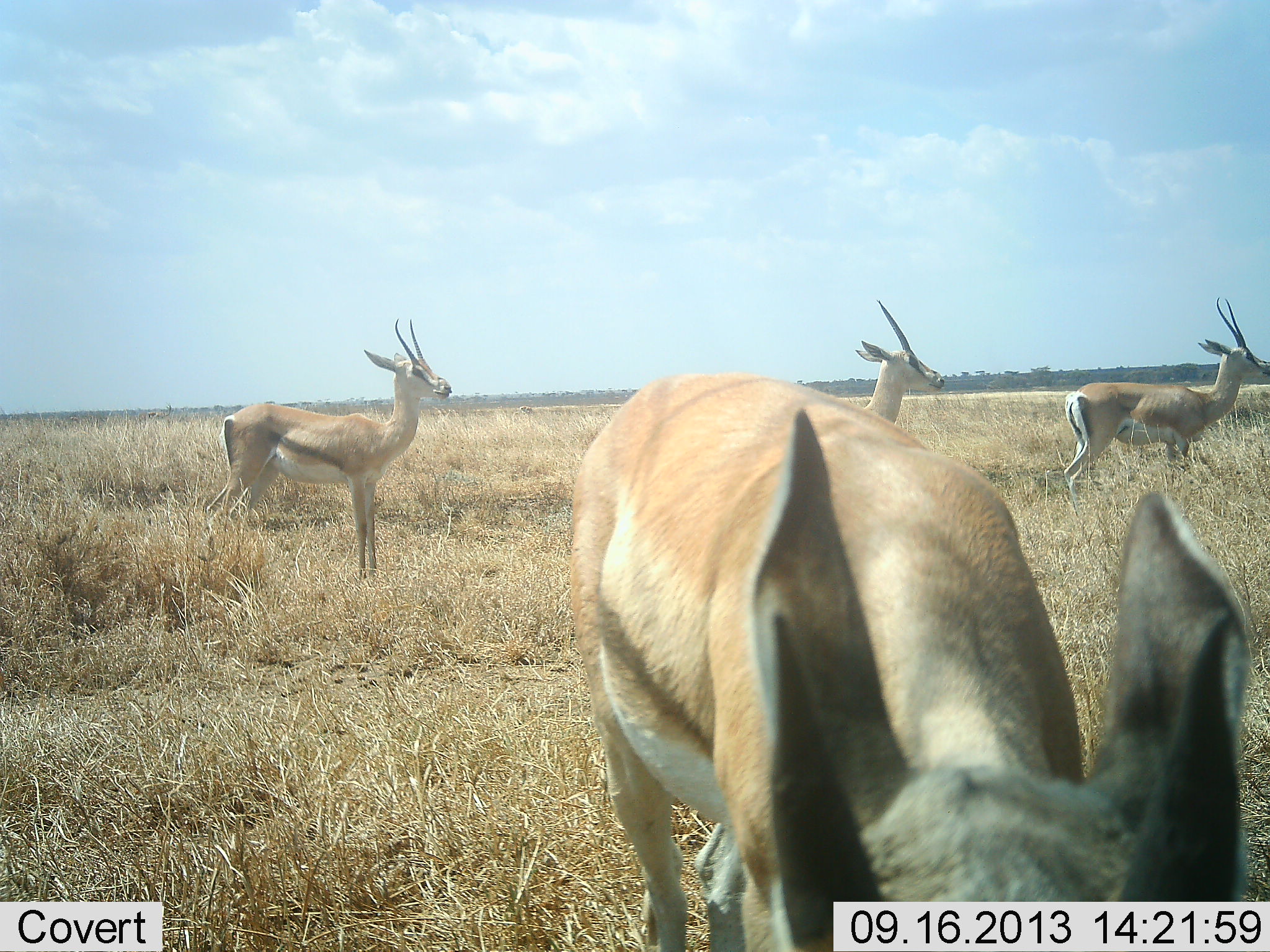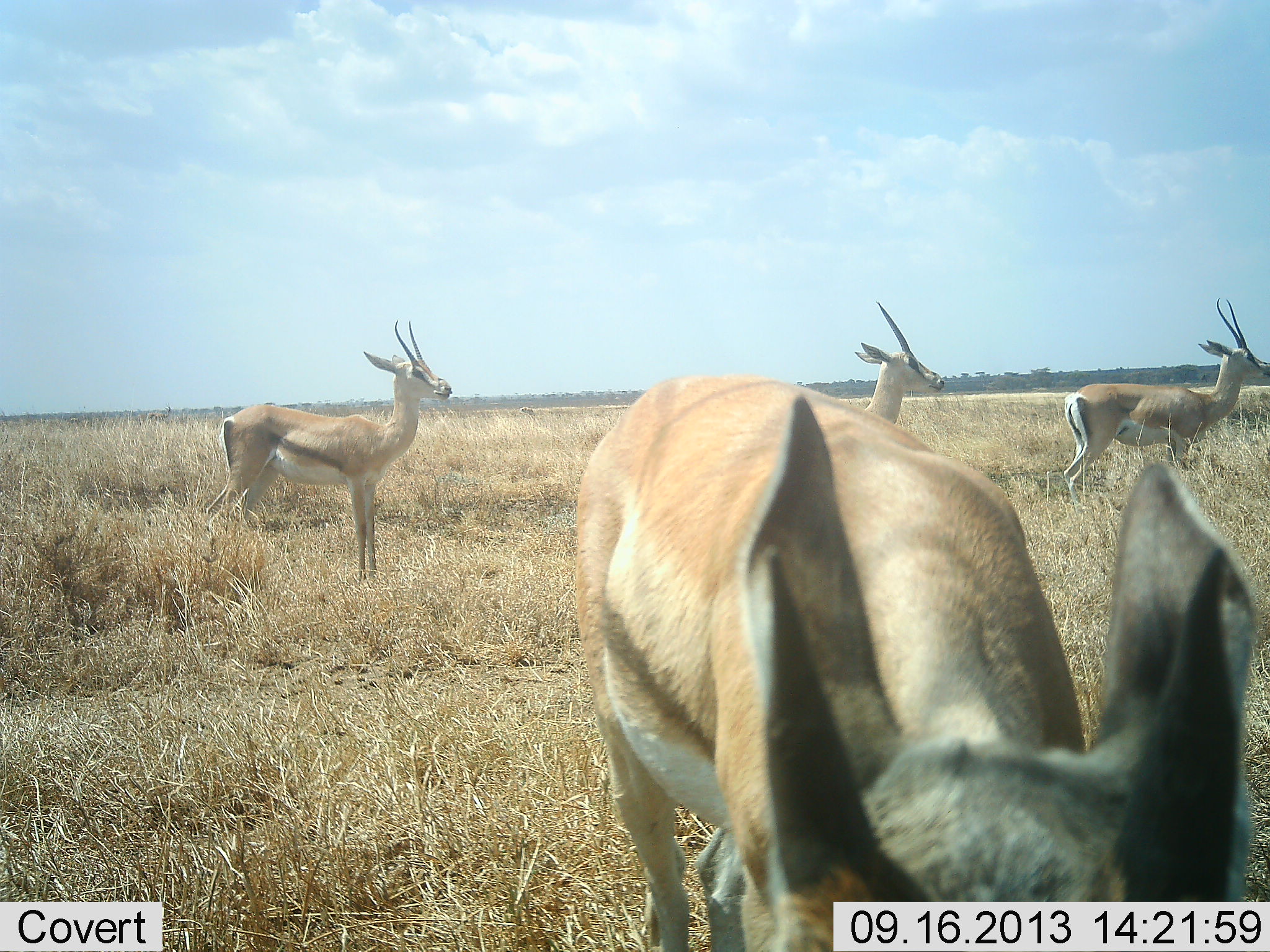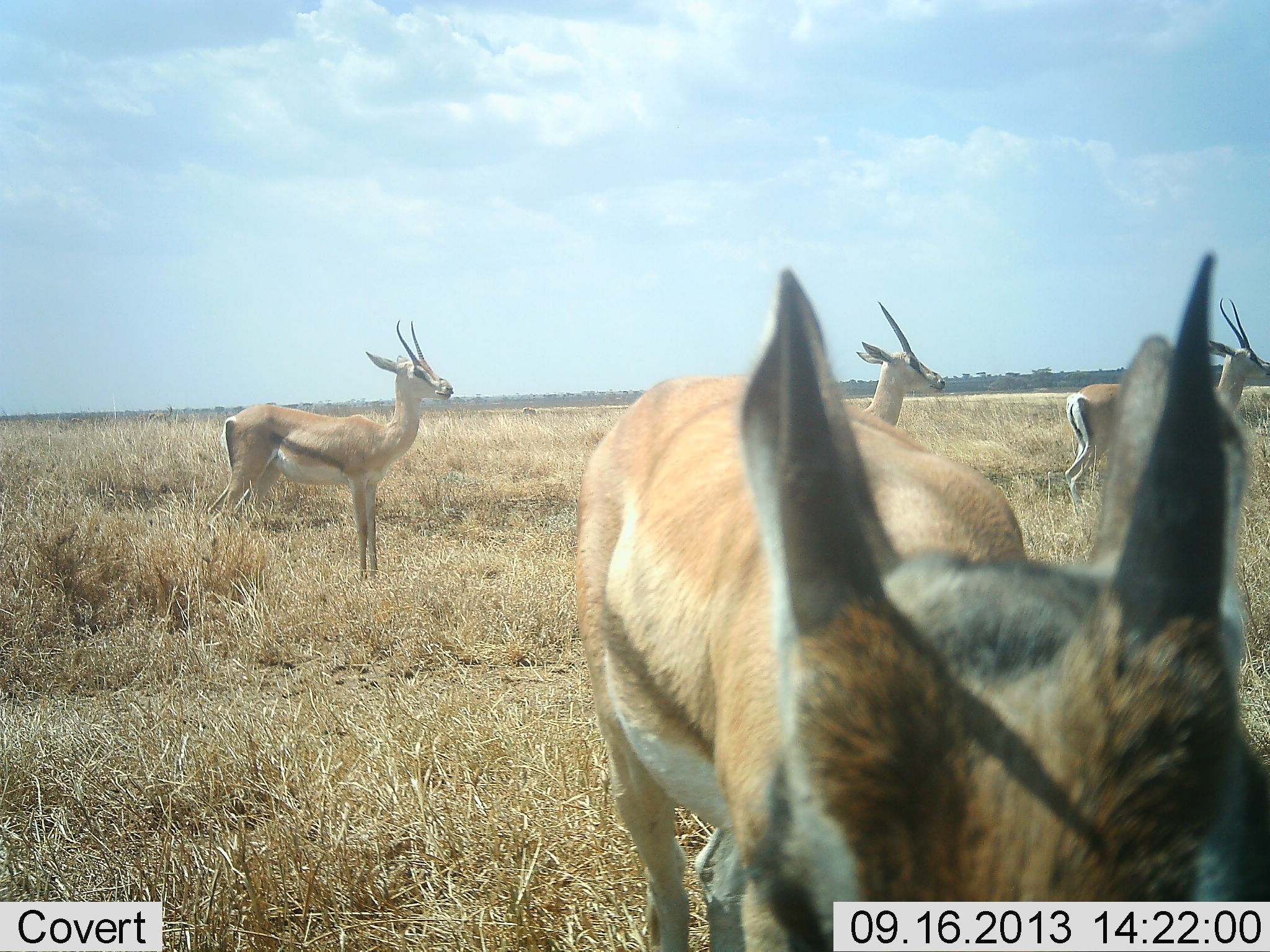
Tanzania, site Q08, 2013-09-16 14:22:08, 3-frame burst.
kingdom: Animalia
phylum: Chordata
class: Mammalia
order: Artiodactyla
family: Bovidae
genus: Nanger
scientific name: Nanger granti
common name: grant's gazelle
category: gazellegrants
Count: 4.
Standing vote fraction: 92%.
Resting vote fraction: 8%.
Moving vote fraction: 15%.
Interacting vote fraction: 0%.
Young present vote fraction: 8%.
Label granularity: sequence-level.